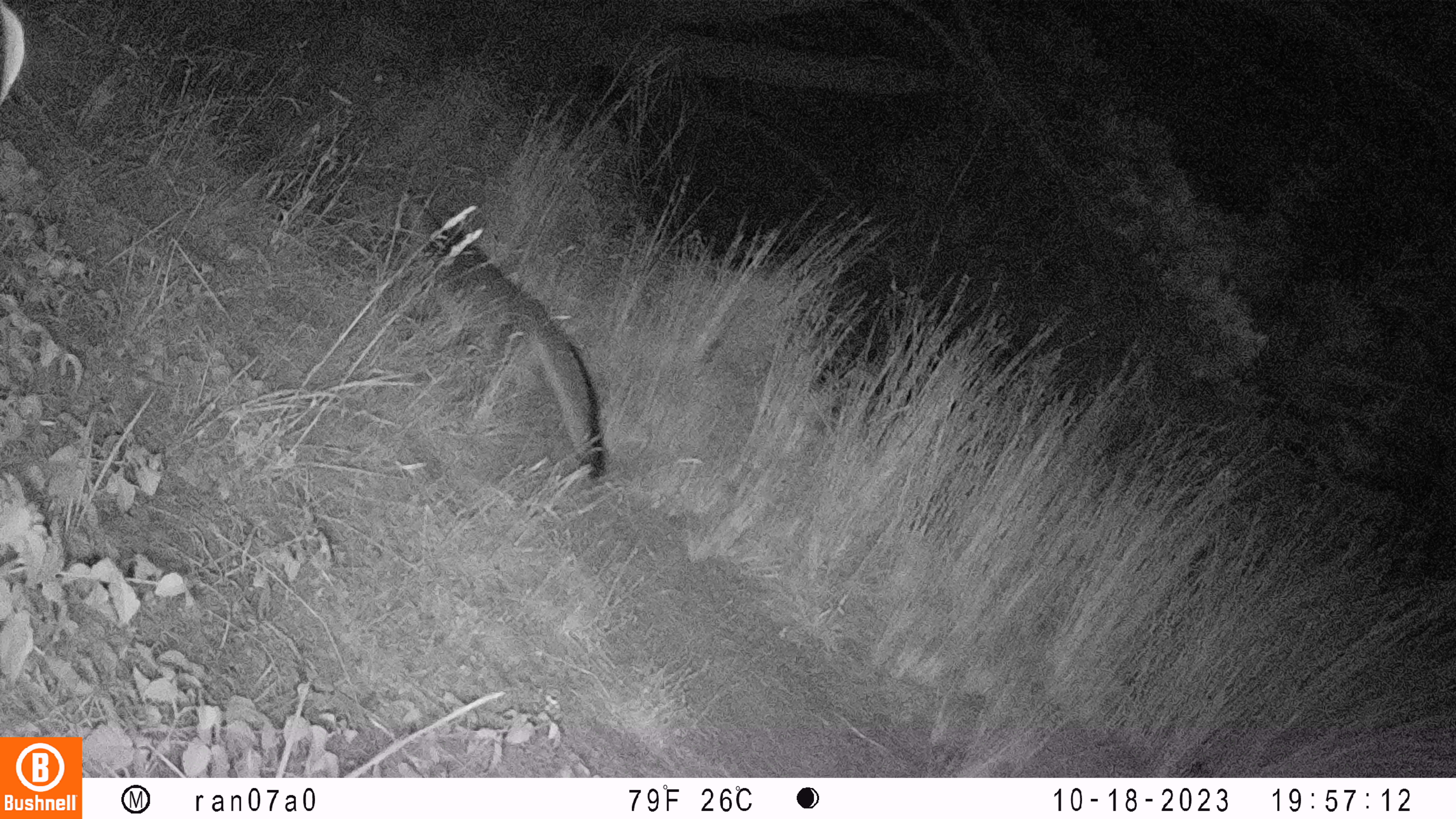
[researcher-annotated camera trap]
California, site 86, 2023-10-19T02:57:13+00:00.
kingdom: Animalia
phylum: Chordata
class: Mammalia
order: Carnivora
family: Canidae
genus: Urocyon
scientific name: Urocyon cinereoargenteus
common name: gray fox